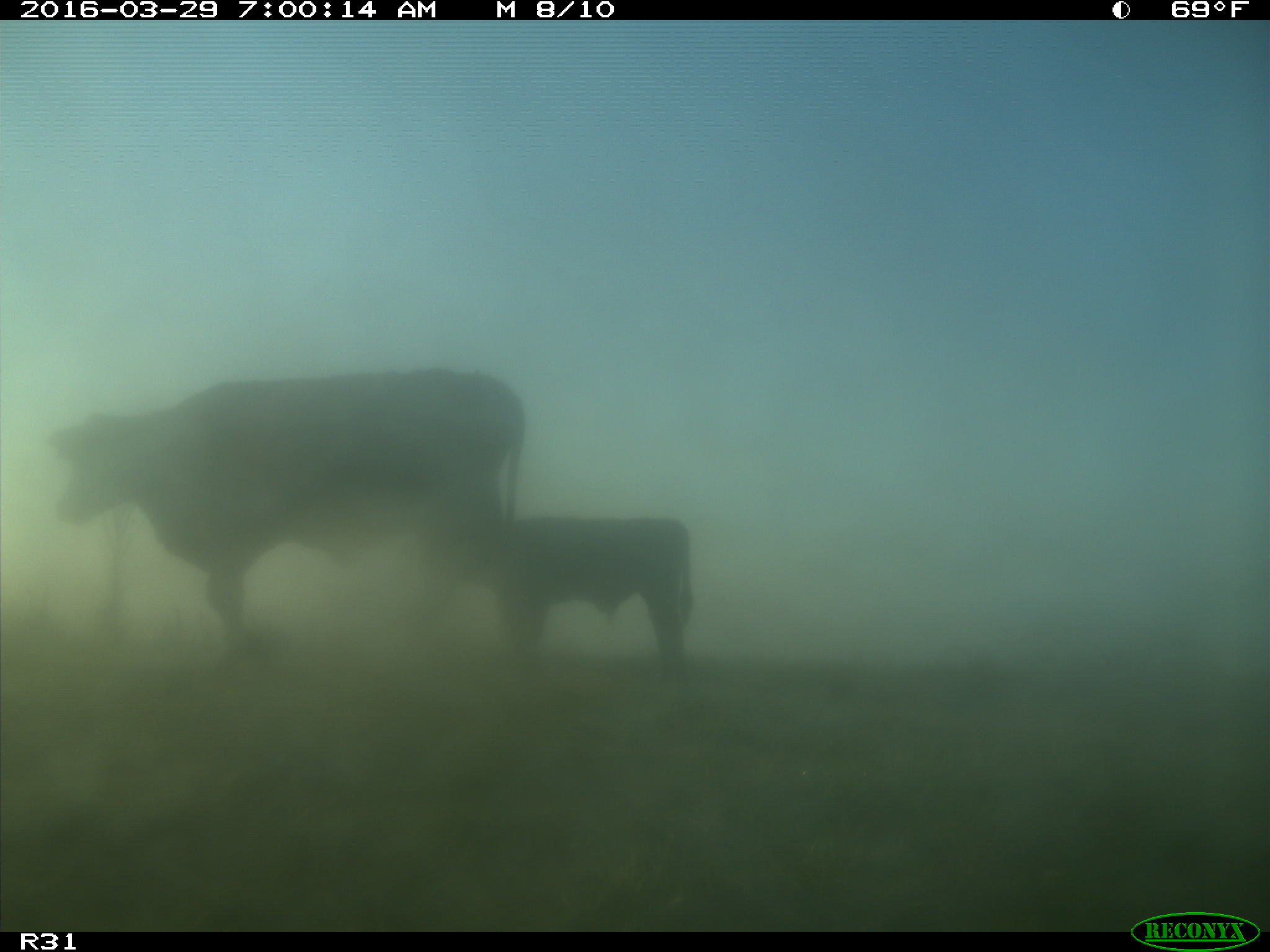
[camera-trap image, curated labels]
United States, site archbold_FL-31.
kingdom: Animalia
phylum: Chordata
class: Mammalia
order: Artiodactyla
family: Bovidae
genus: Bos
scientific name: Bos taurus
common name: domestic cow